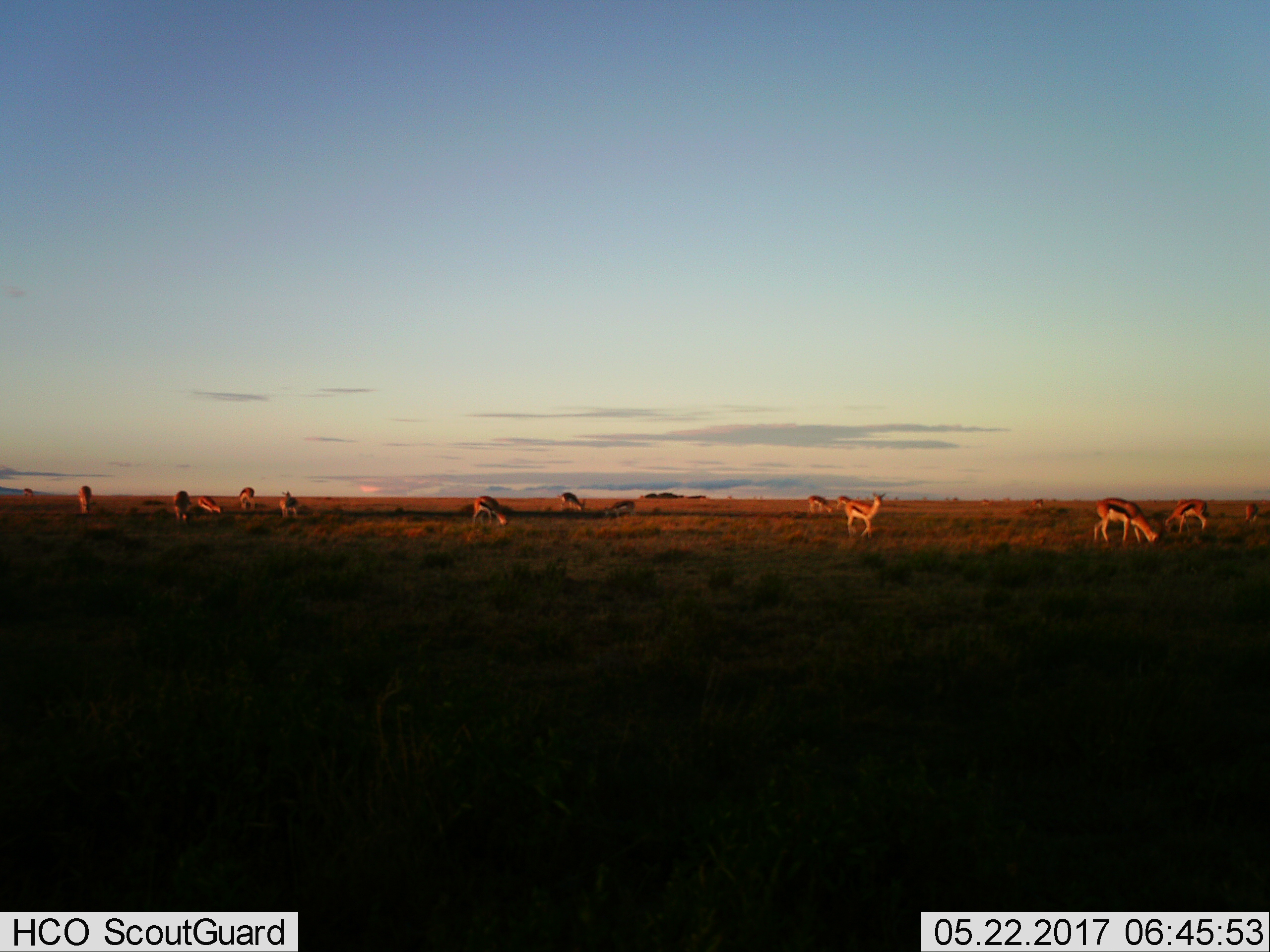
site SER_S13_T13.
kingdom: Animalia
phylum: Chordata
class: Mammalia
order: Artiodactyla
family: Bovidae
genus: Eudorcas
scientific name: Eudorcas thomsonii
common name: thomson's gazelle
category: gazellethomsons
Gazellethomsons (thomson's gazelle) (Eudorcas thomsonii), count 11-50. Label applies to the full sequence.